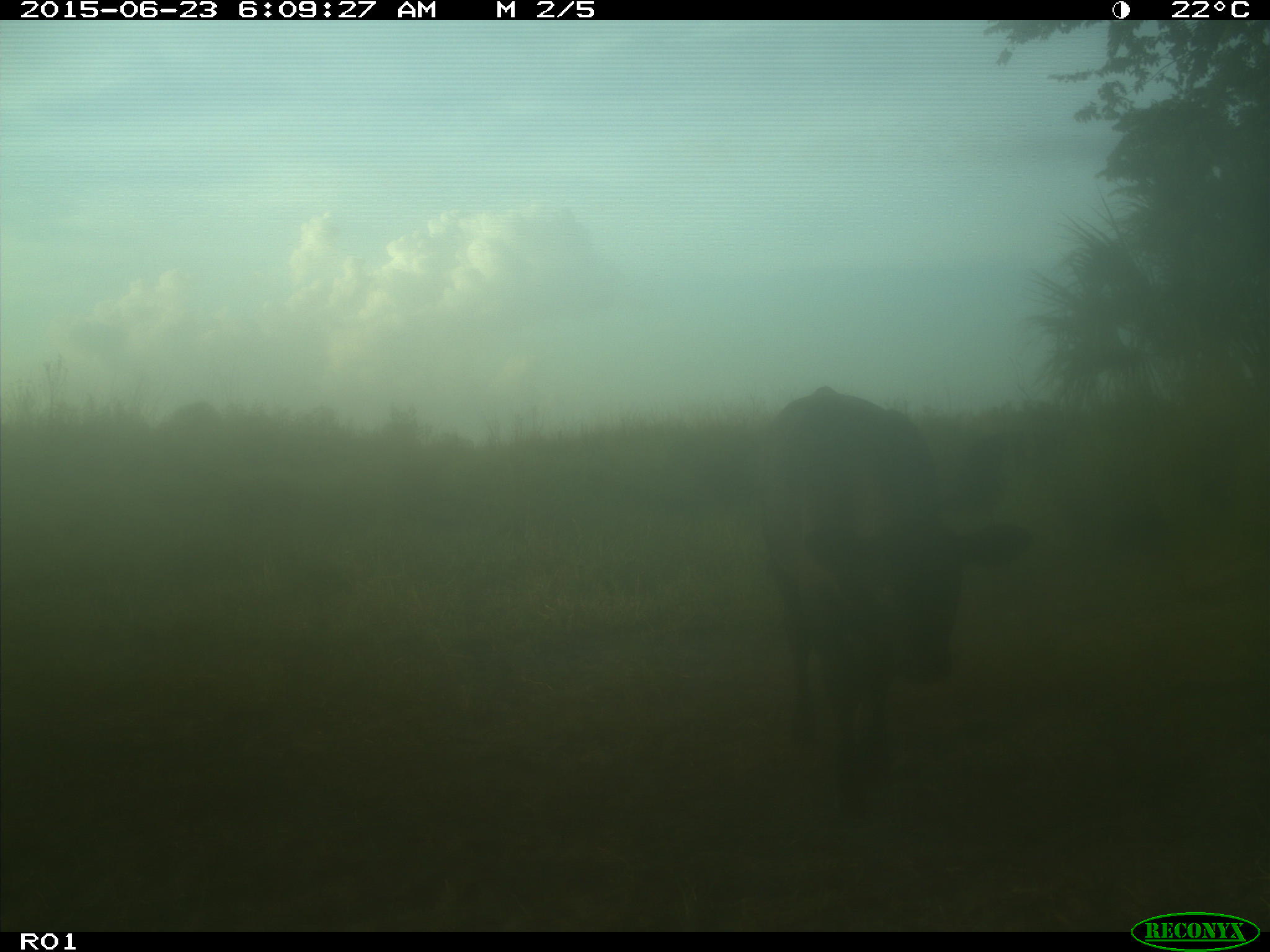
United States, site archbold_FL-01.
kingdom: Animalia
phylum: Chordata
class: Mammalia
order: Artiodactyla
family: Bovidae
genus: Bos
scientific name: Bos taurus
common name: domestic cow